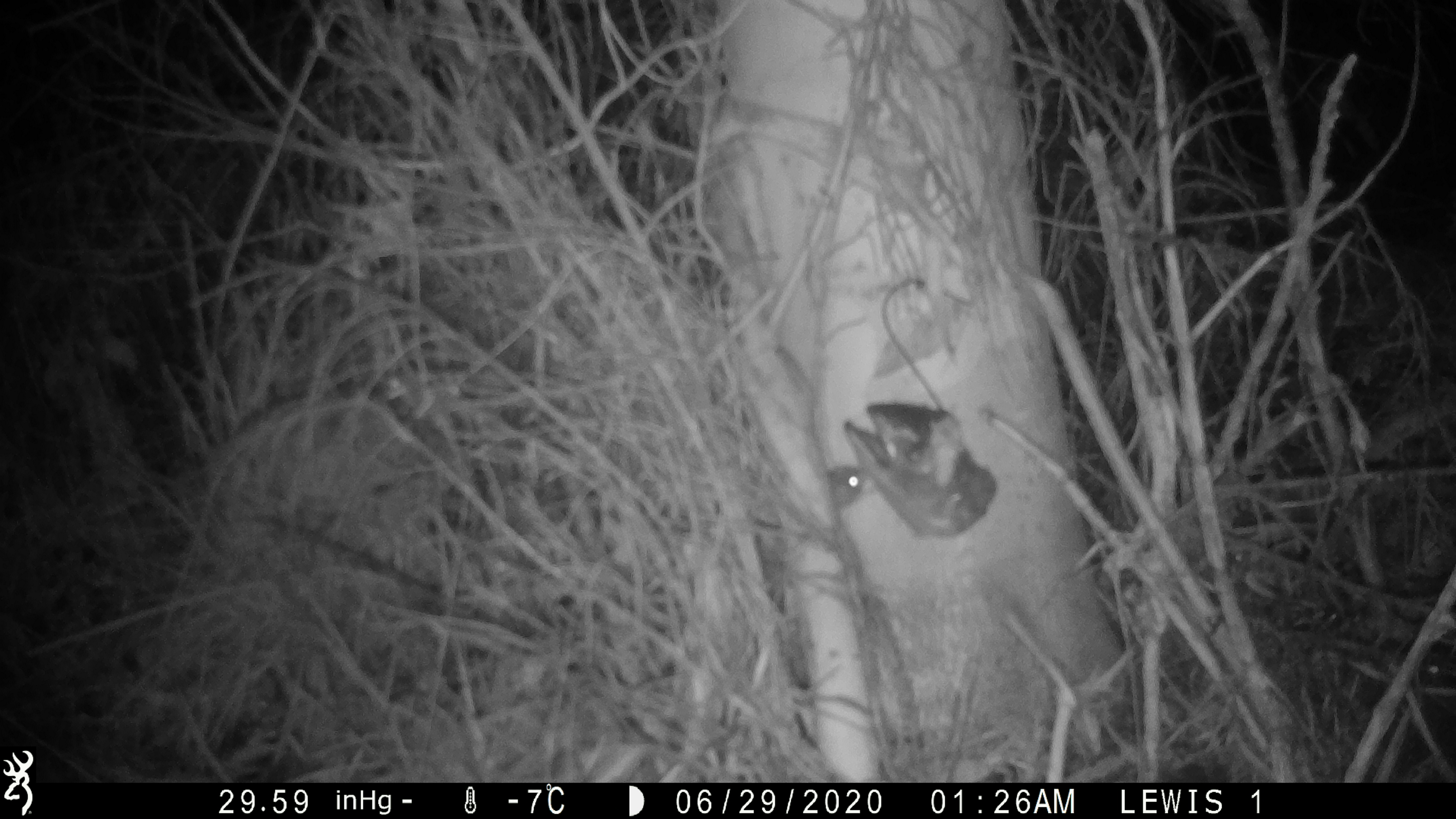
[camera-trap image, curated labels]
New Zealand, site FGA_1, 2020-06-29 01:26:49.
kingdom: Animalia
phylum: Chordata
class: Mammalia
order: Rodentia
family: Muridae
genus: Mus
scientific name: Mus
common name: mouse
Mouse (Mus).